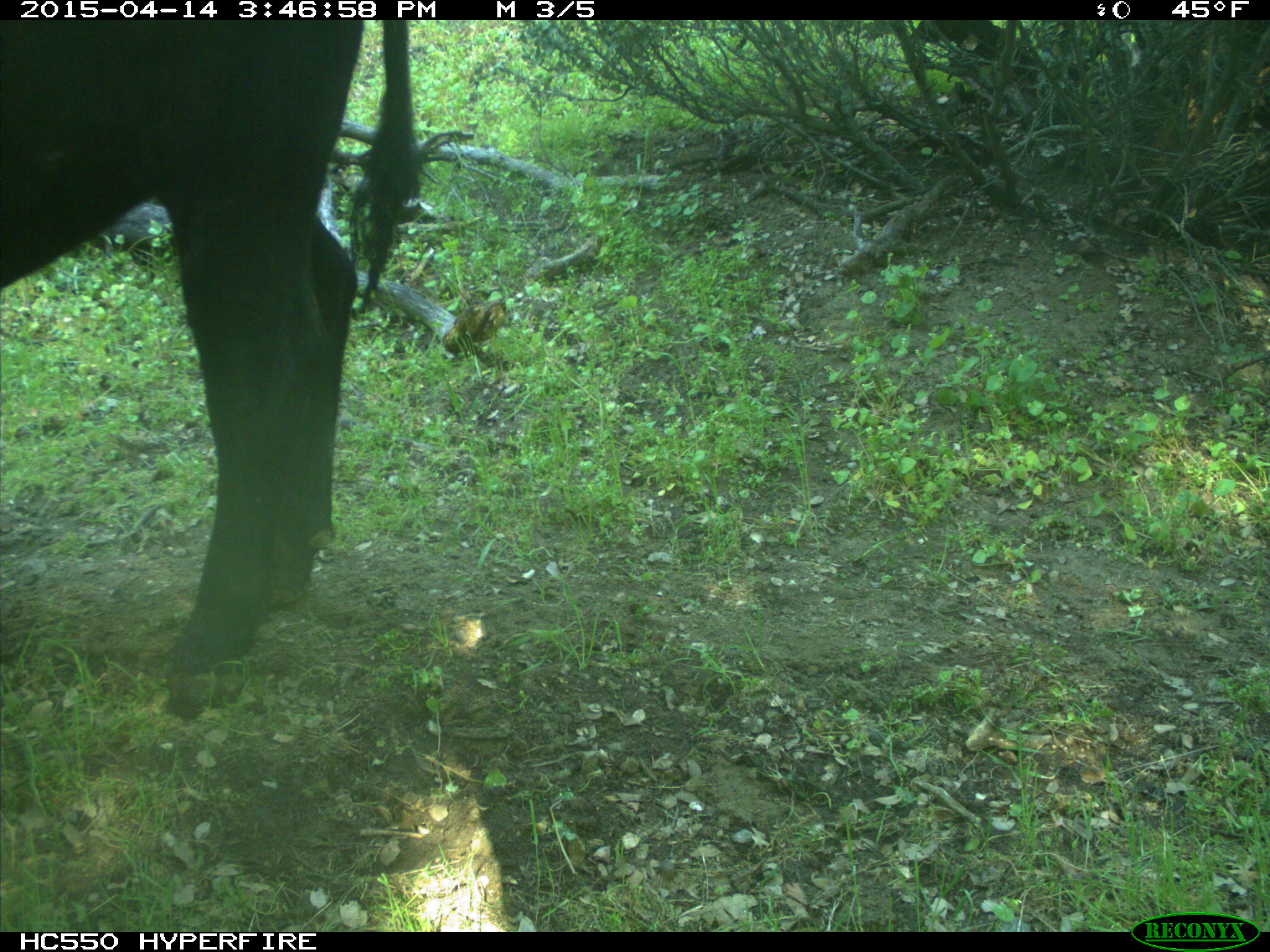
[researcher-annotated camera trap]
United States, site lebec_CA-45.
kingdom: Animalia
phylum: Chordata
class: Mammalia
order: Artiodactyla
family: Bovidae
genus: Bos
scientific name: Bos taurus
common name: domestic cow